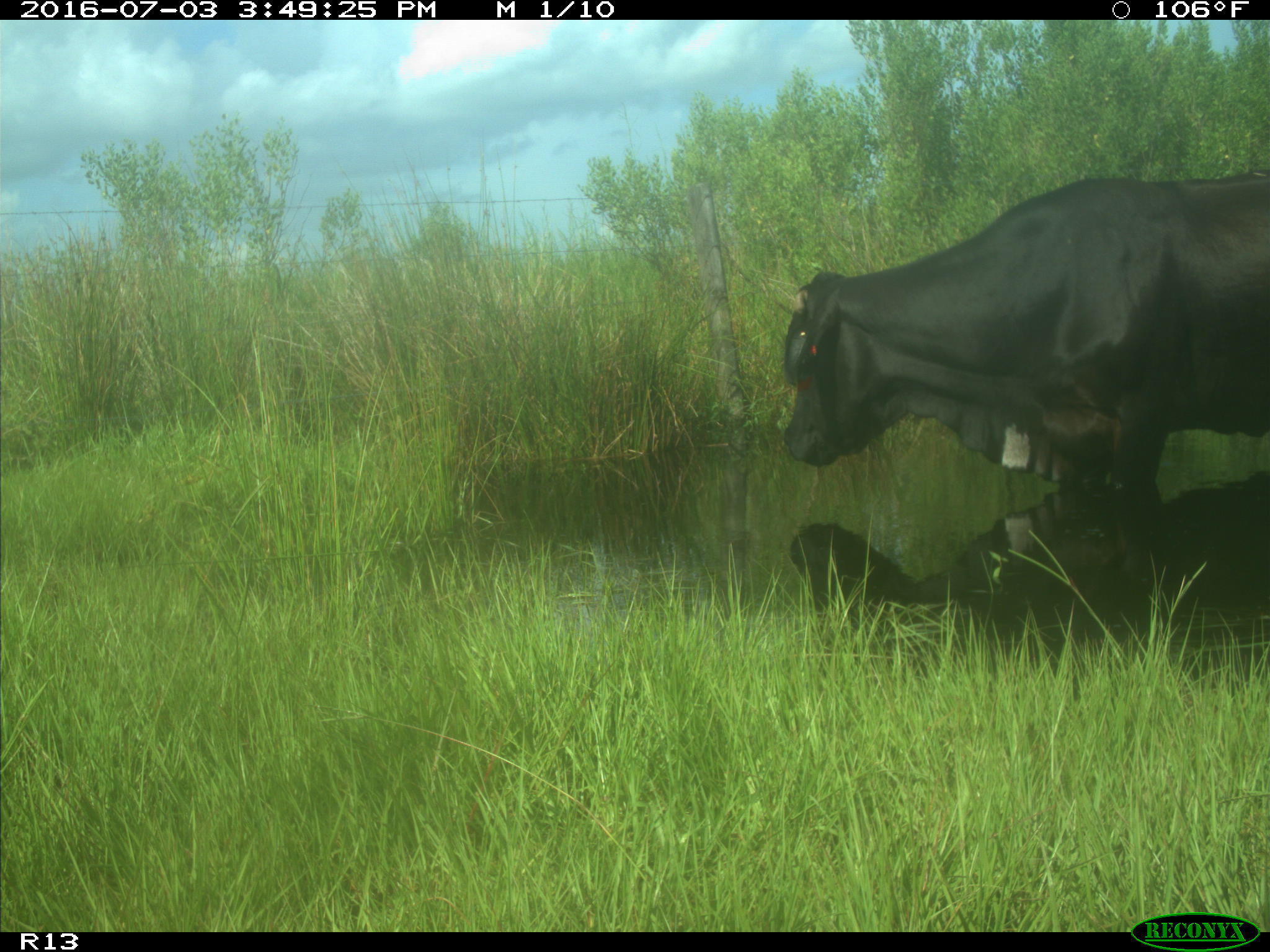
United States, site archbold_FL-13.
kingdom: Animalia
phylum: Chordata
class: Mammalia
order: Artiodactyla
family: Bovidae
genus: Bos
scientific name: Bos taurus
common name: domestic cow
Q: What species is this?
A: Bos taurus (domestic cow).